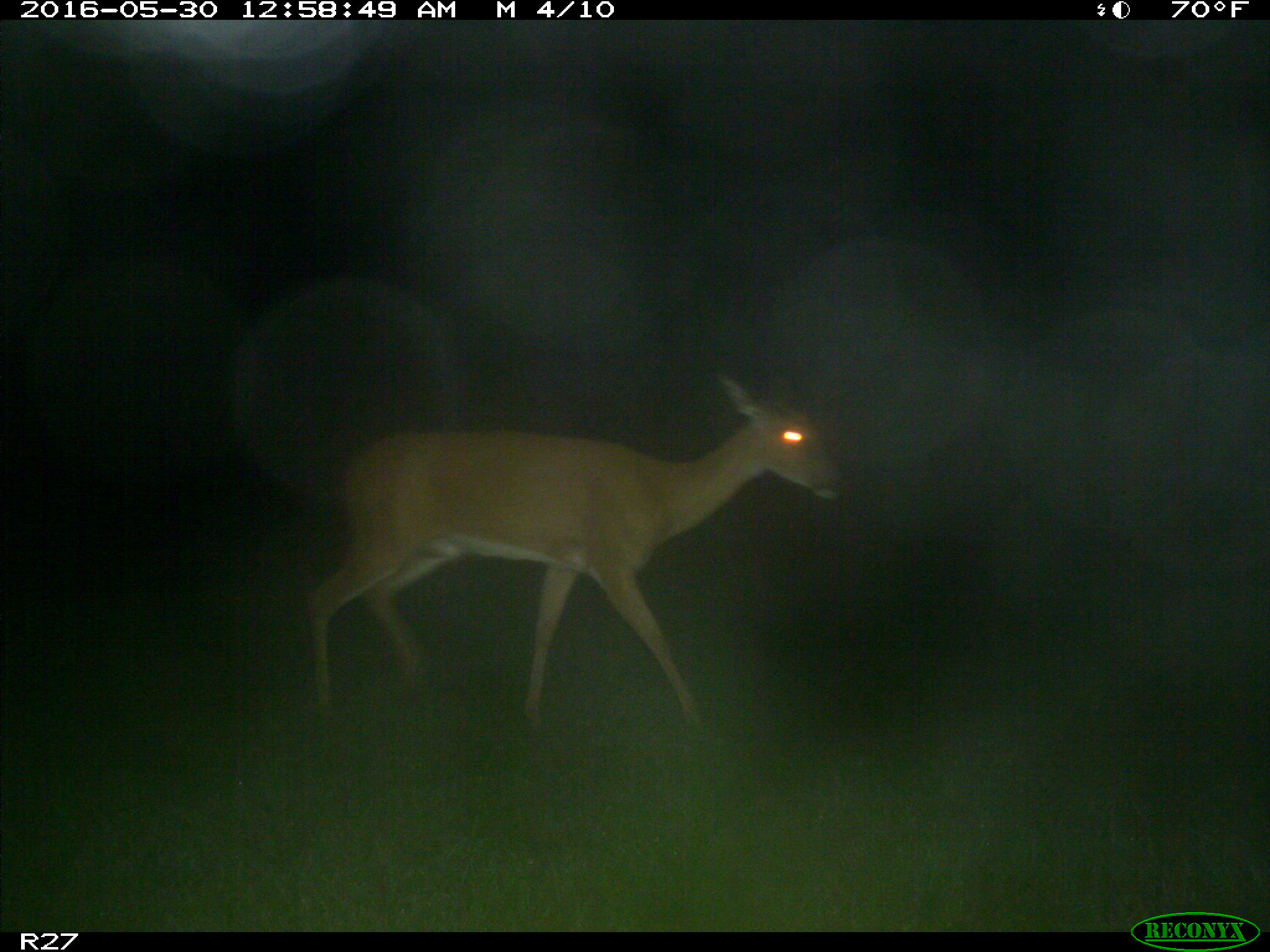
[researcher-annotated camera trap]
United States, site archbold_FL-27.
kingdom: Animalia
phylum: Chordata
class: Mammalia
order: Artiodactyla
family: Cervidae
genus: Odocoileus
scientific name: Odocoileus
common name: deer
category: unidentified deer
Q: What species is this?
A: Unidentified deer (deer) (Odocoileus).